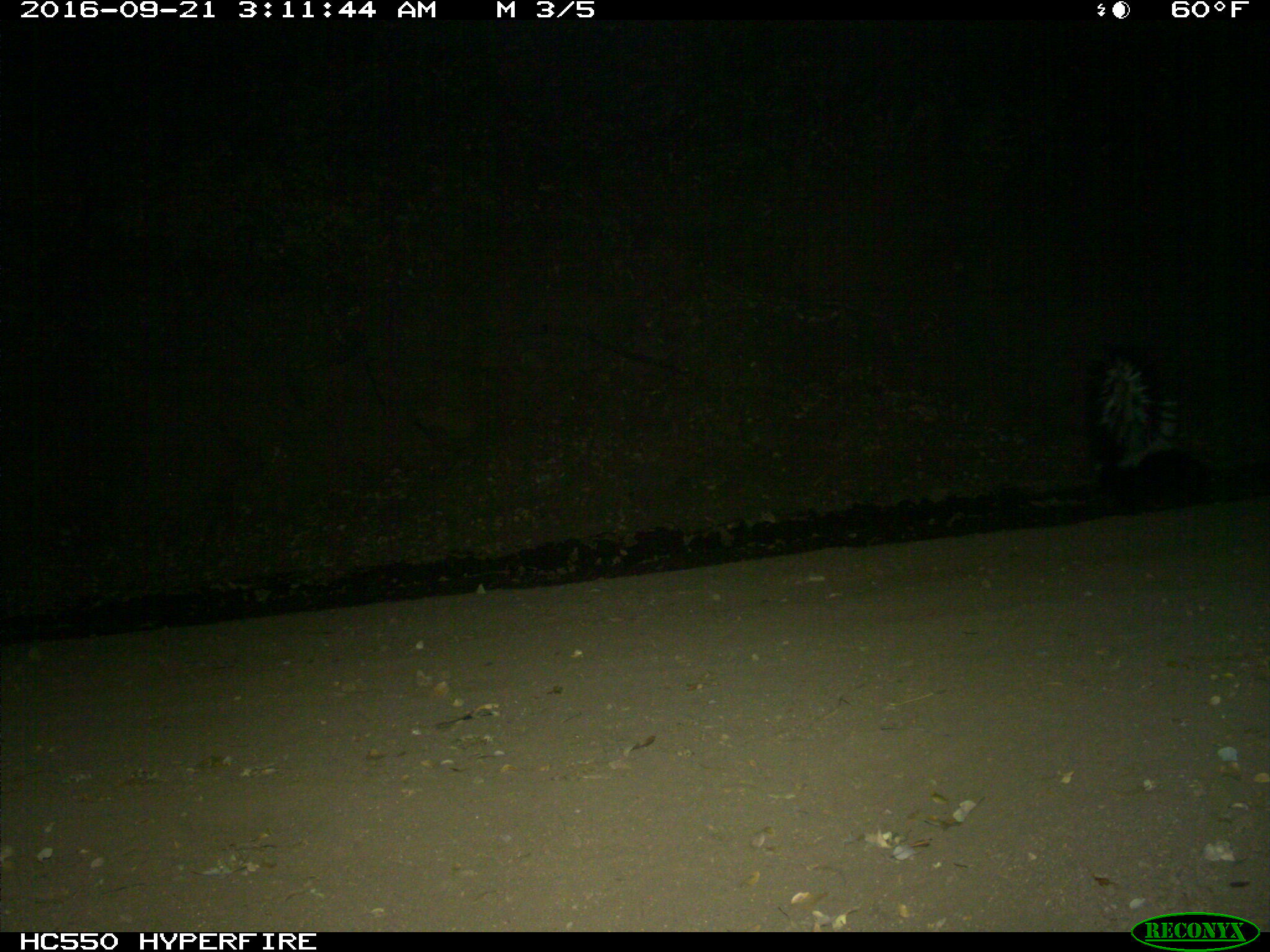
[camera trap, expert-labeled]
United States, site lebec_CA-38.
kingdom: Animalia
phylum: Chordata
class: Mammalia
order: Carnivora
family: Mephitidae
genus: Mephitis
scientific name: Mephitis mephitis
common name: striped skunk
Mephitis mephitis (striped skunk).